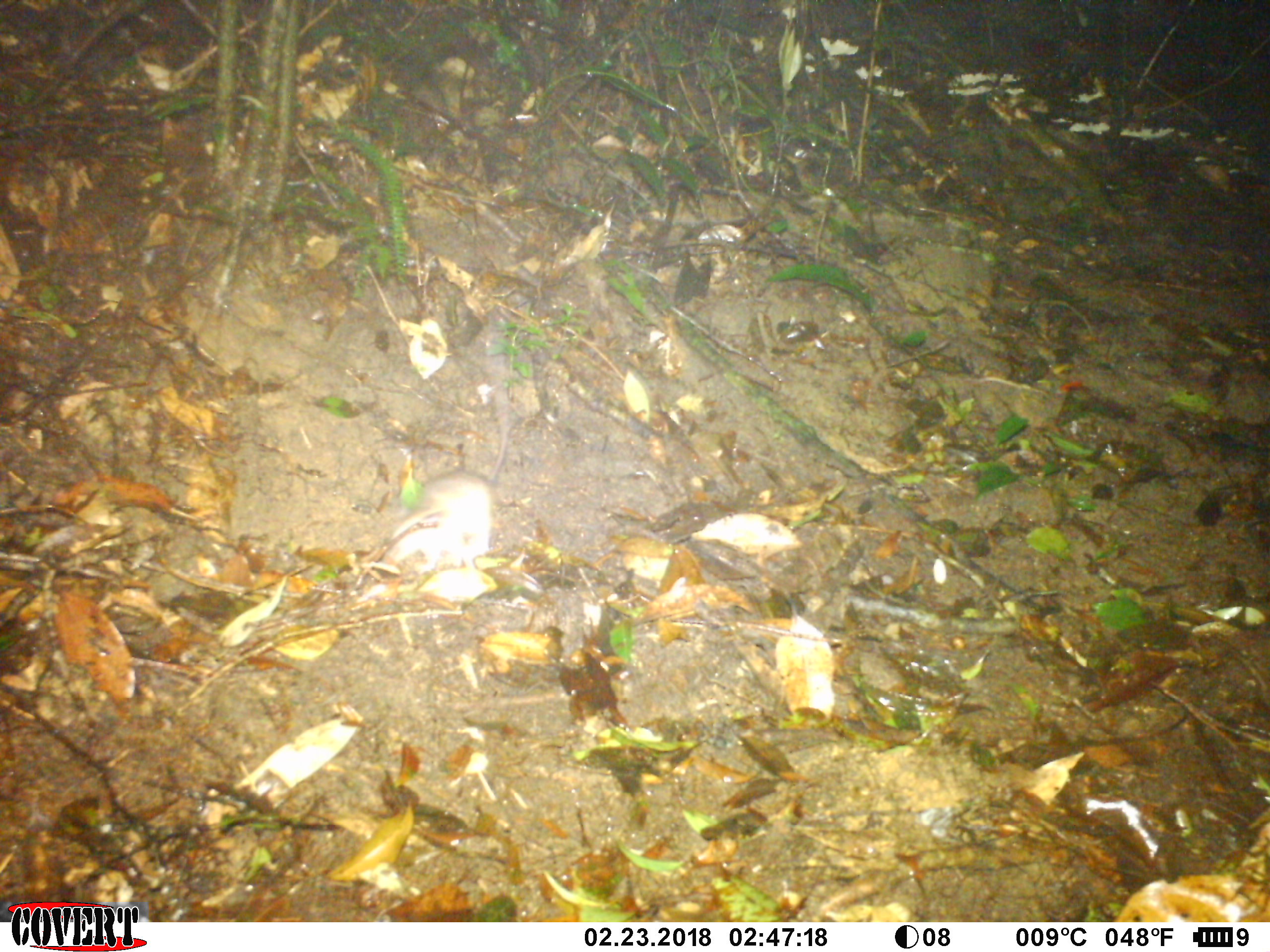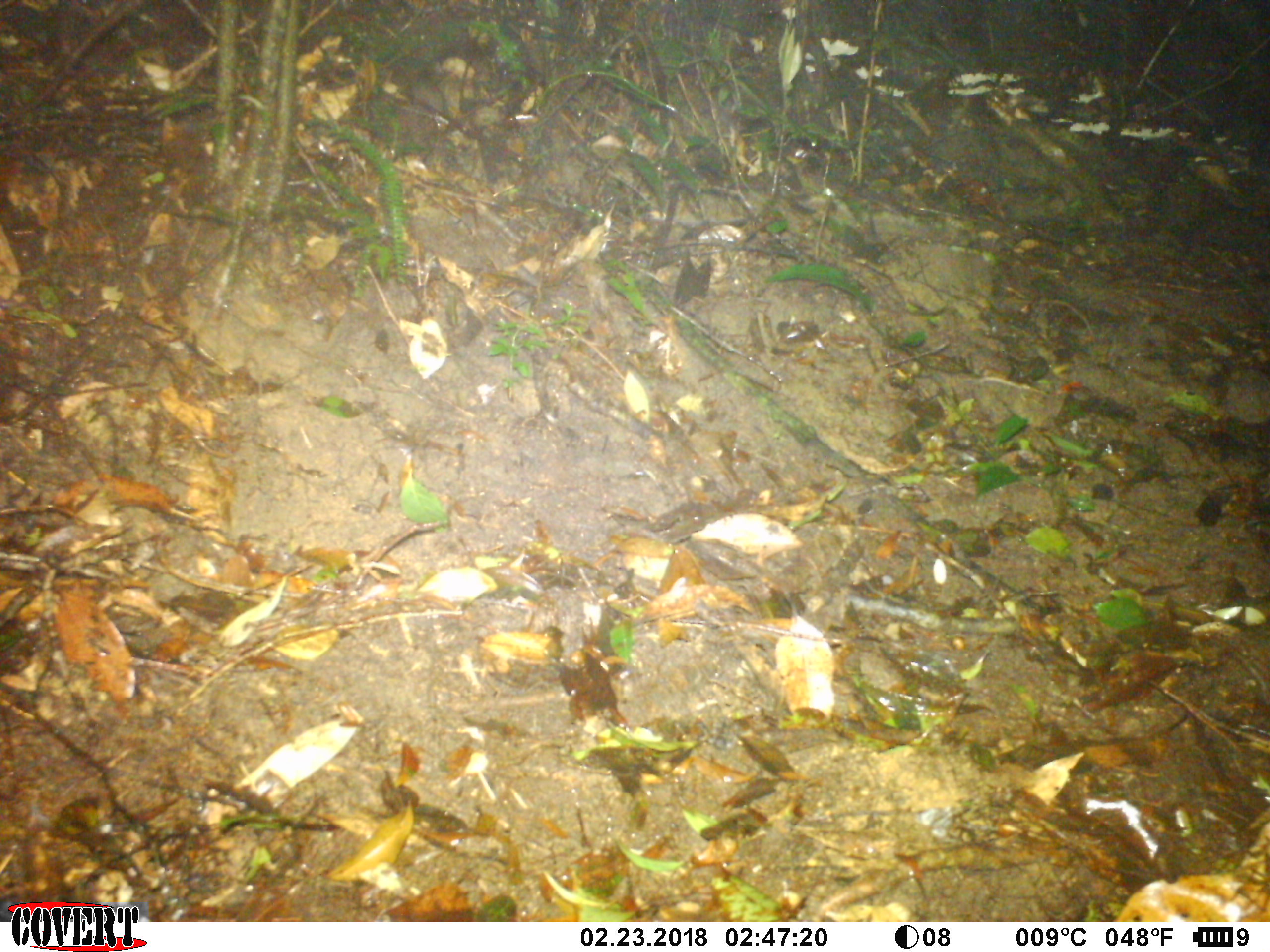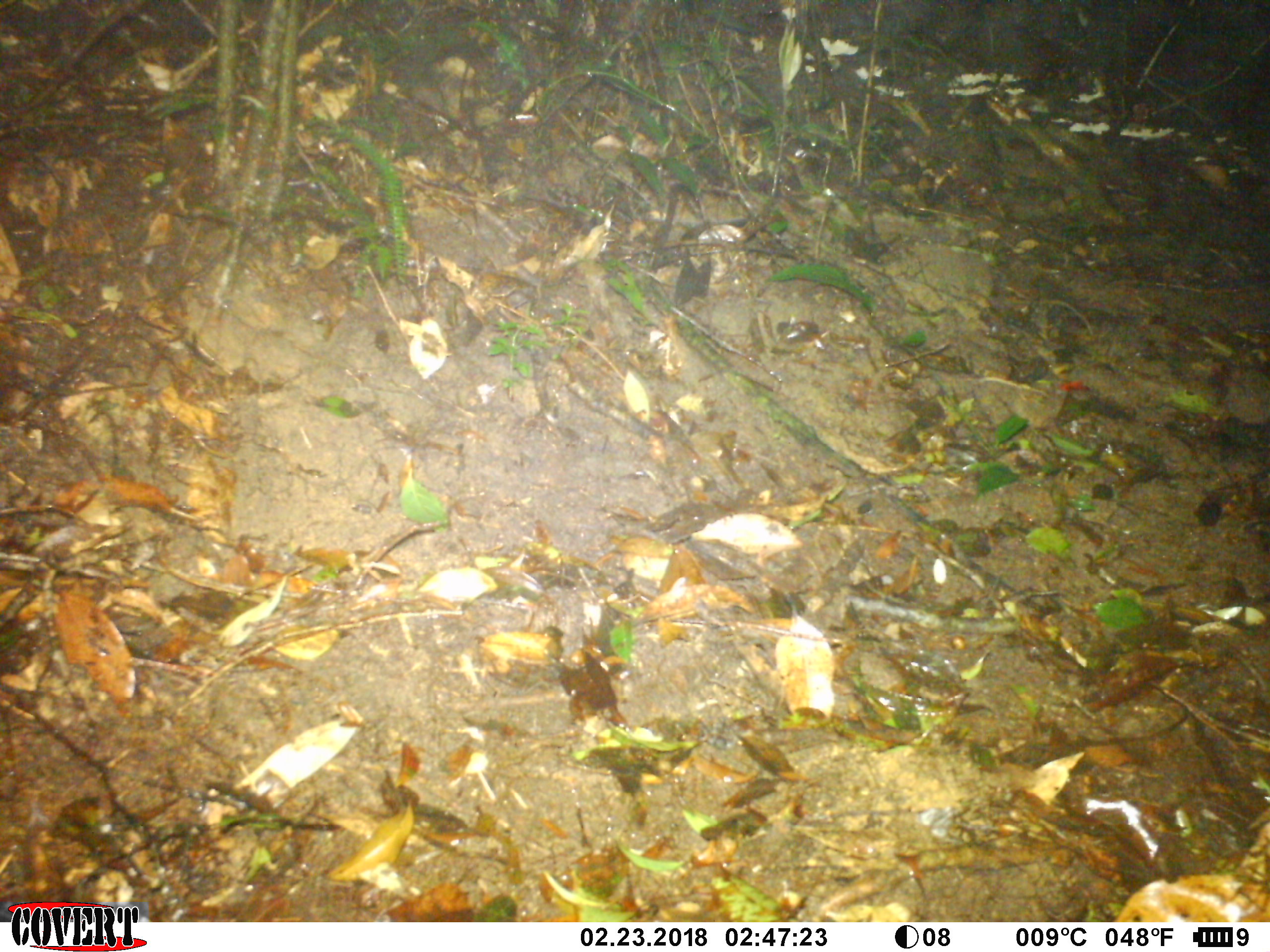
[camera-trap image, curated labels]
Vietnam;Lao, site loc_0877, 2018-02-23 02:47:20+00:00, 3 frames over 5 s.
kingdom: Animalia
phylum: Chordata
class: Mammalia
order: Rodentia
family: Muridae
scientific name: Muridae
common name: old-world mice and rats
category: unidentified murid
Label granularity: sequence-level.